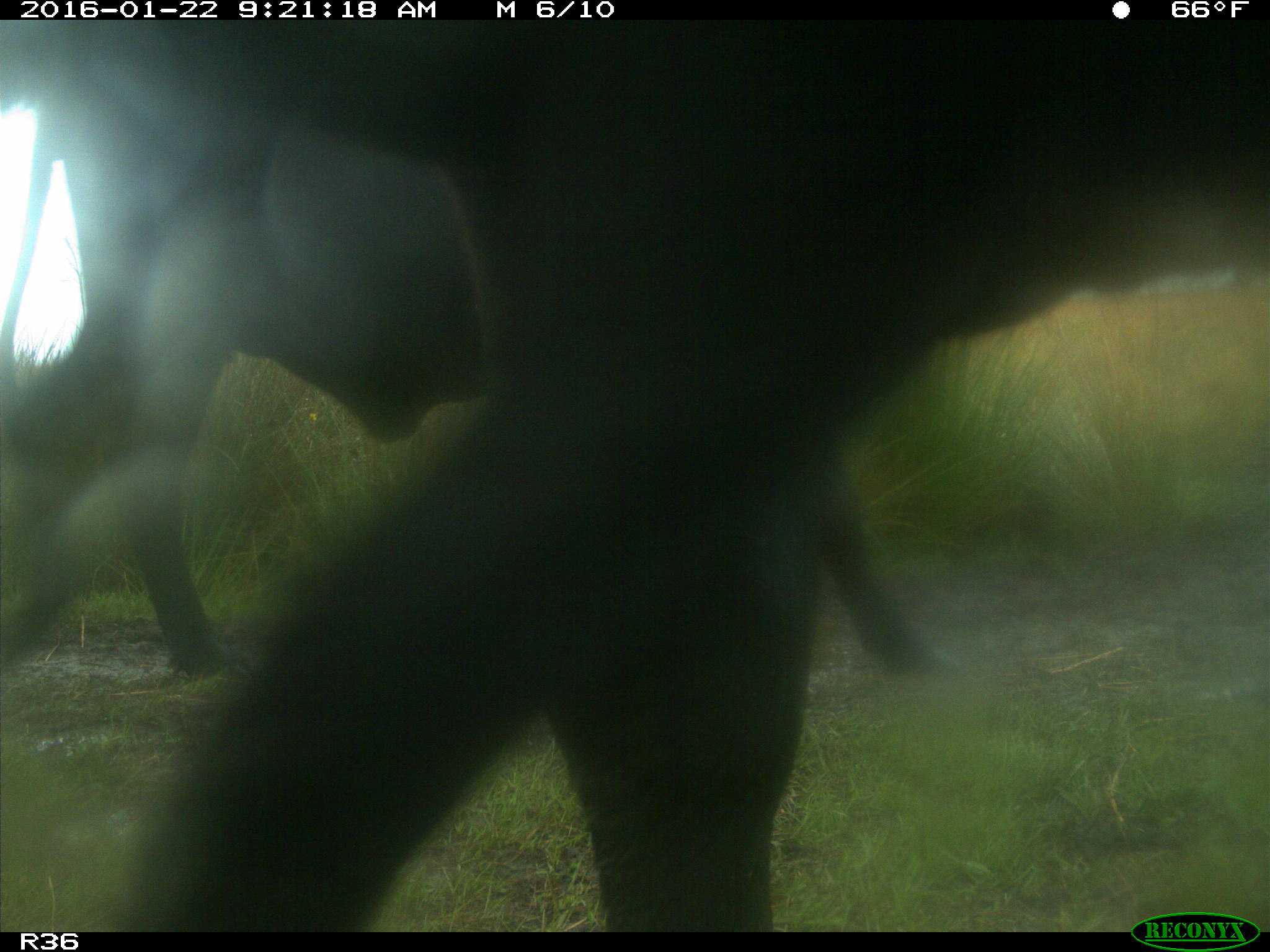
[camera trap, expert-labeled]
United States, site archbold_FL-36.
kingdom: Animalia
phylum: Chordata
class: Mammalia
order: Artiodactyla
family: Bovidae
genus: Bos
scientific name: Bos taurus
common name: domestic cow